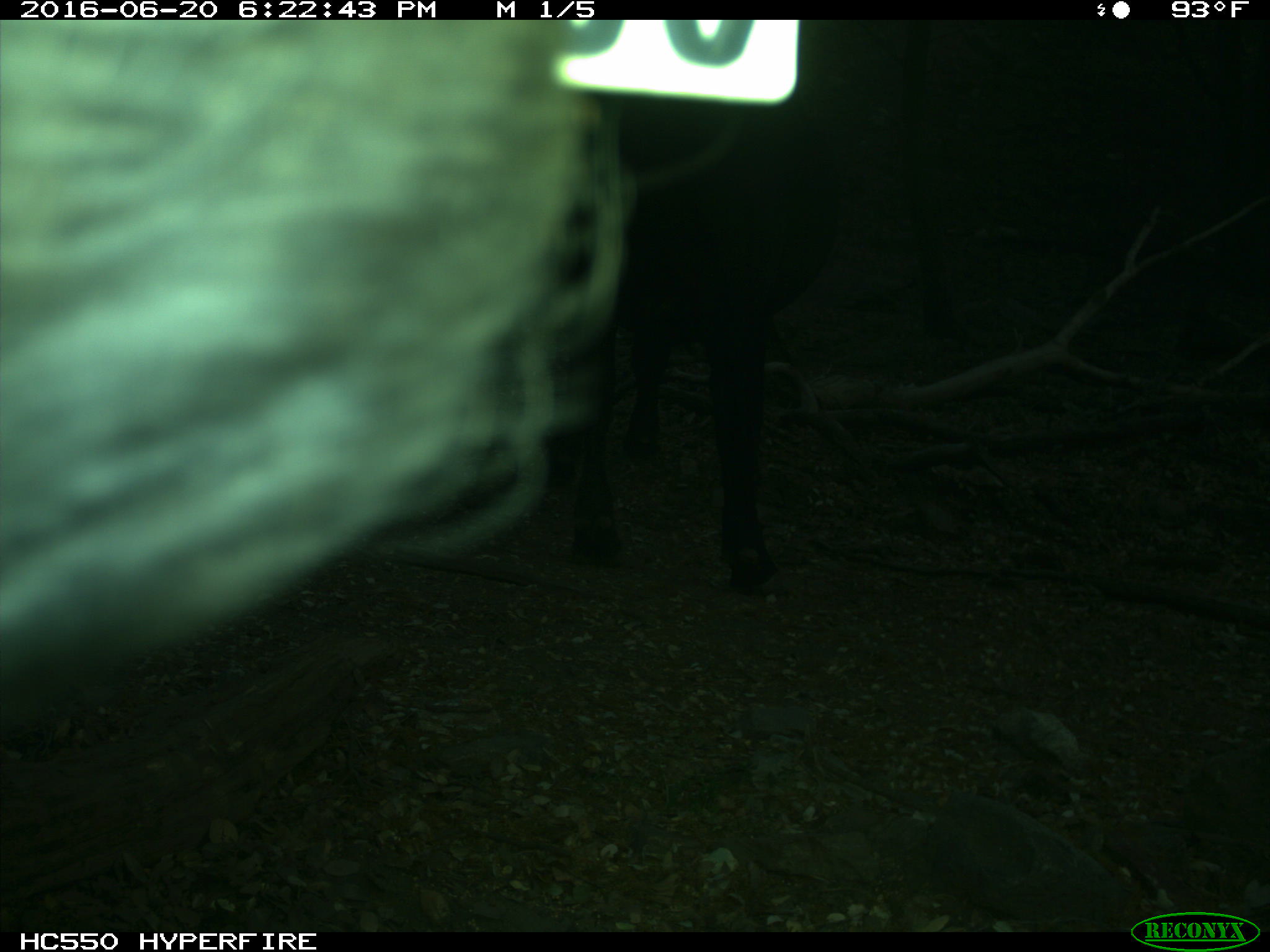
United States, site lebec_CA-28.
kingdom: Animalia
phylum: Chordata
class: Mammalia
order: Artiodactyla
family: Bovidae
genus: Bos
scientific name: Bos taurus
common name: domestic cow